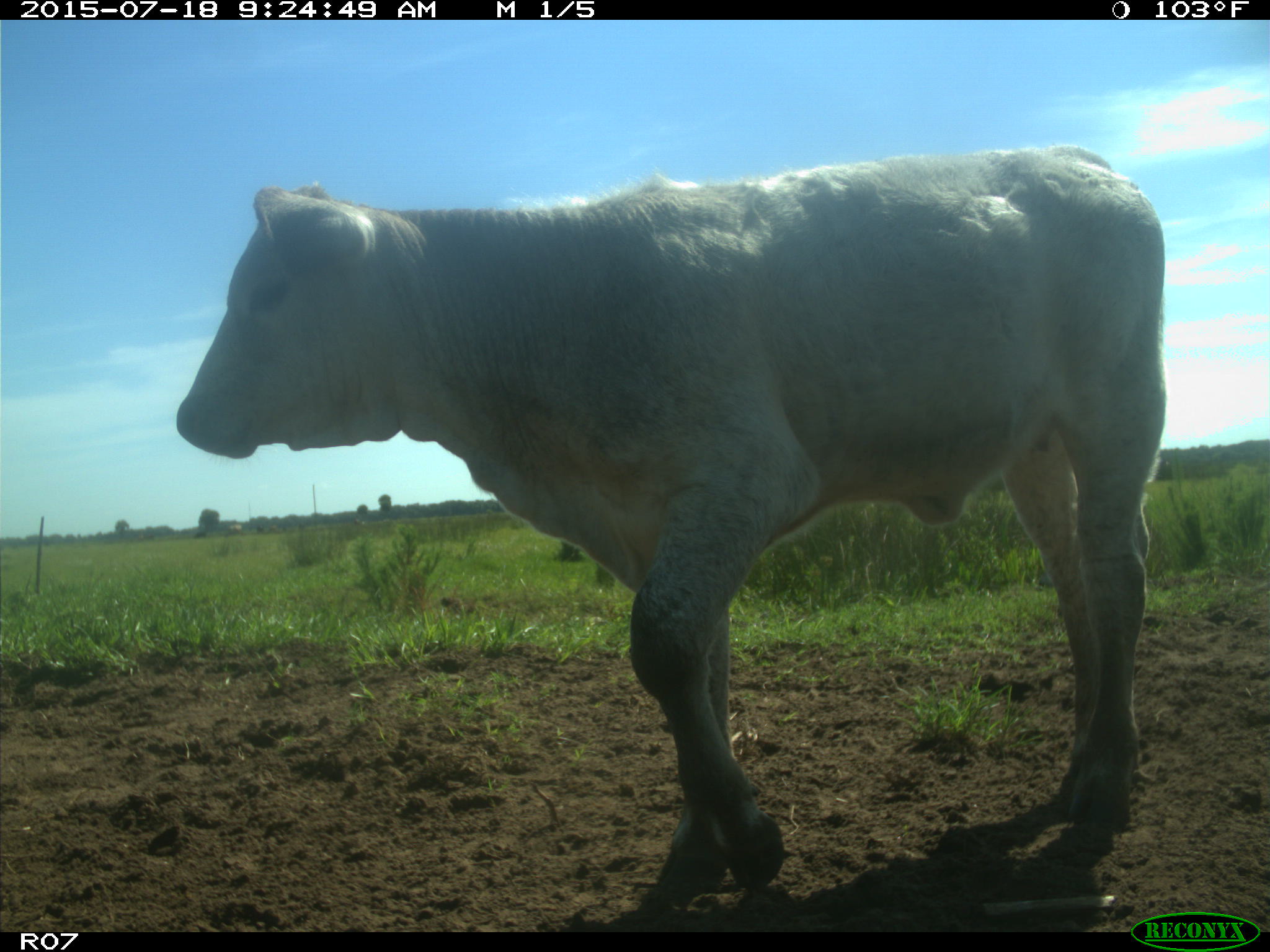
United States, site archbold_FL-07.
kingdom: Animalia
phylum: Chordata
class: Mammalia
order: Artiodactyla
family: Bovidae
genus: Bos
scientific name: Bos taurus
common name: domestic cow